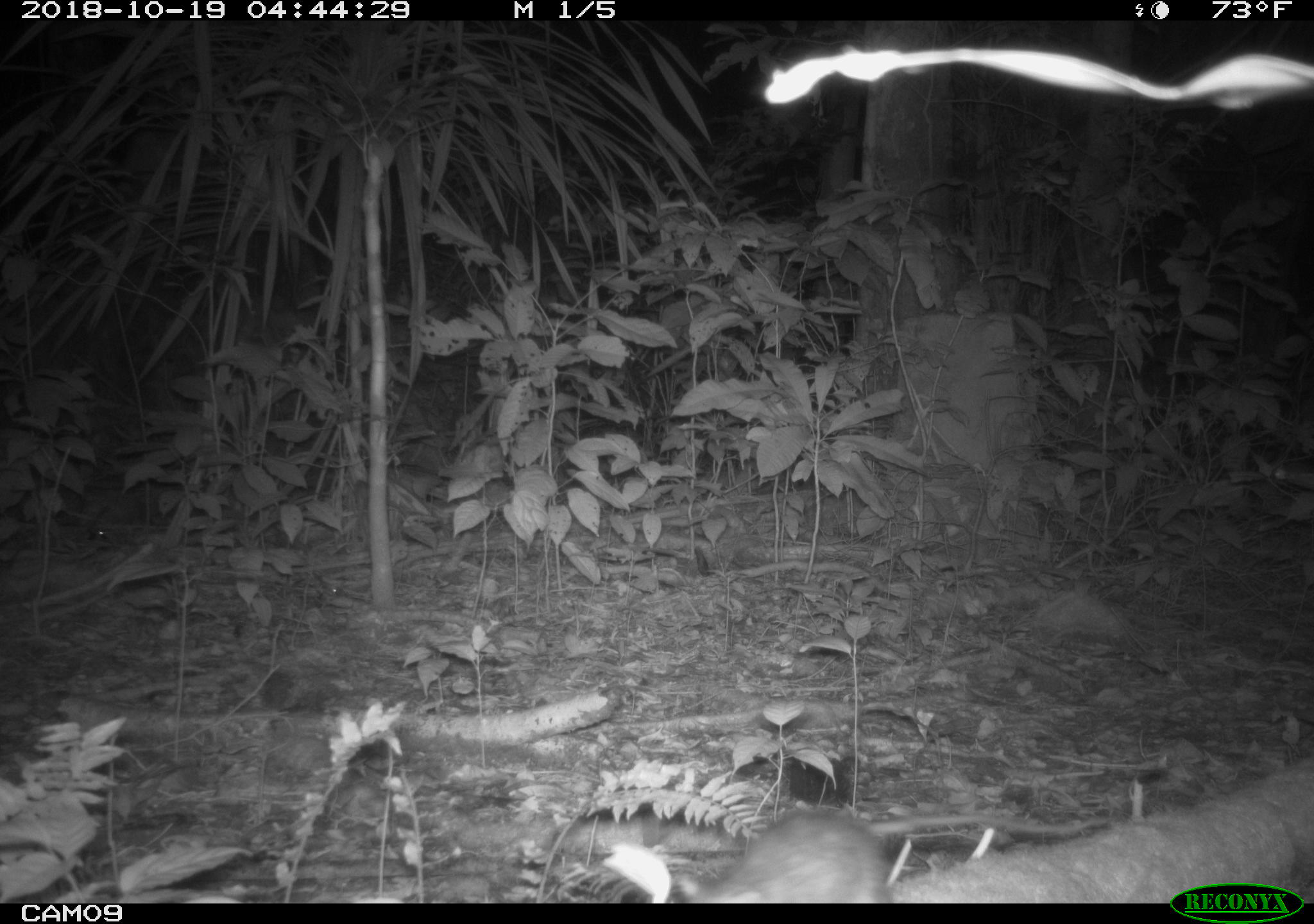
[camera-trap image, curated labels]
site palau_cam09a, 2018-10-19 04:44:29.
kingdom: Animalia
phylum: Chordata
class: Mammalia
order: Rodentia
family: Muridae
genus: Rattus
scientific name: Rattus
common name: rat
Rat (Rattus).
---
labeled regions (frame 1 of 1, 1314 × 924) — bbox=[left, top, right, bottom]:
rat: bbox=[676, 801, 1122, 901]